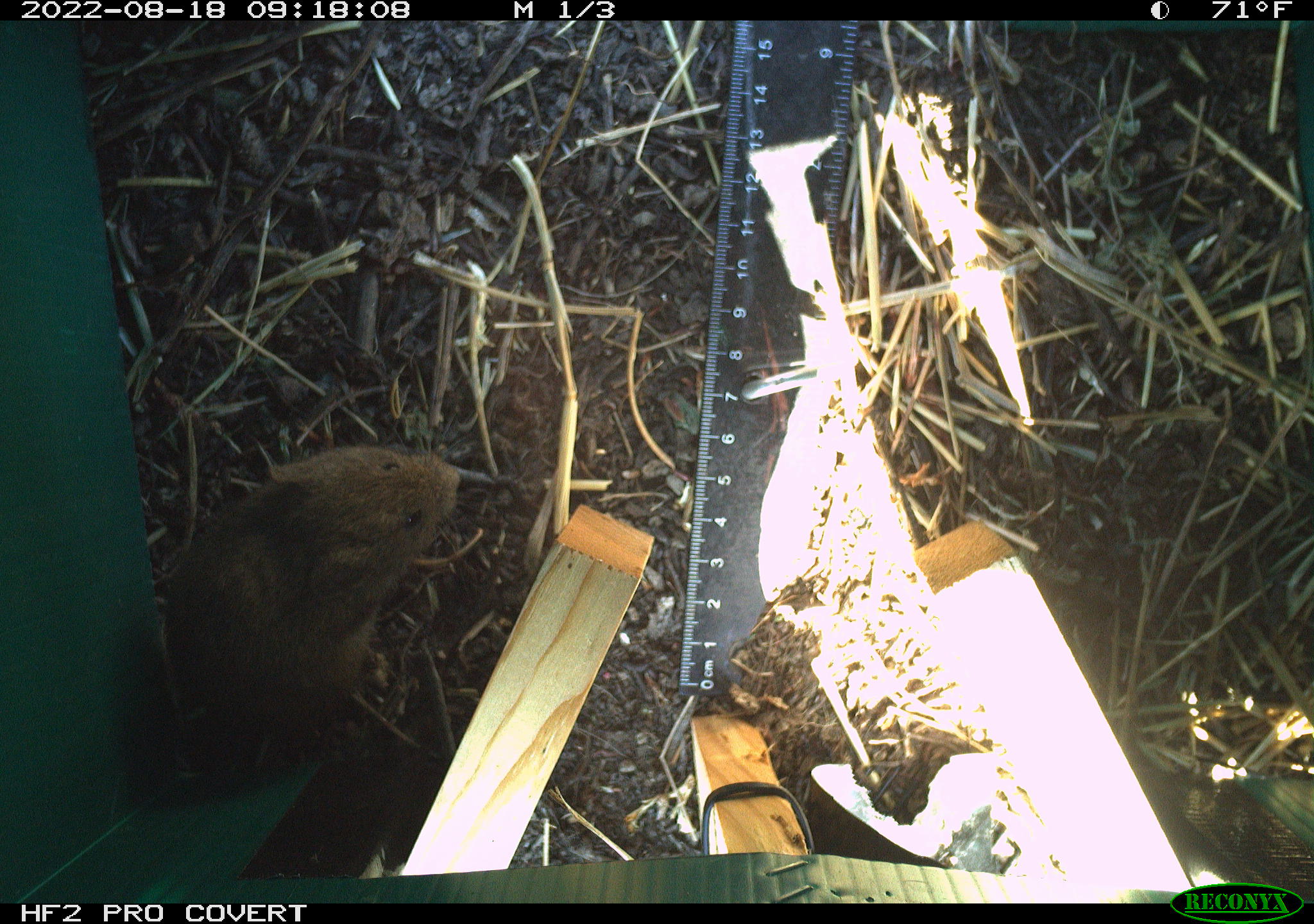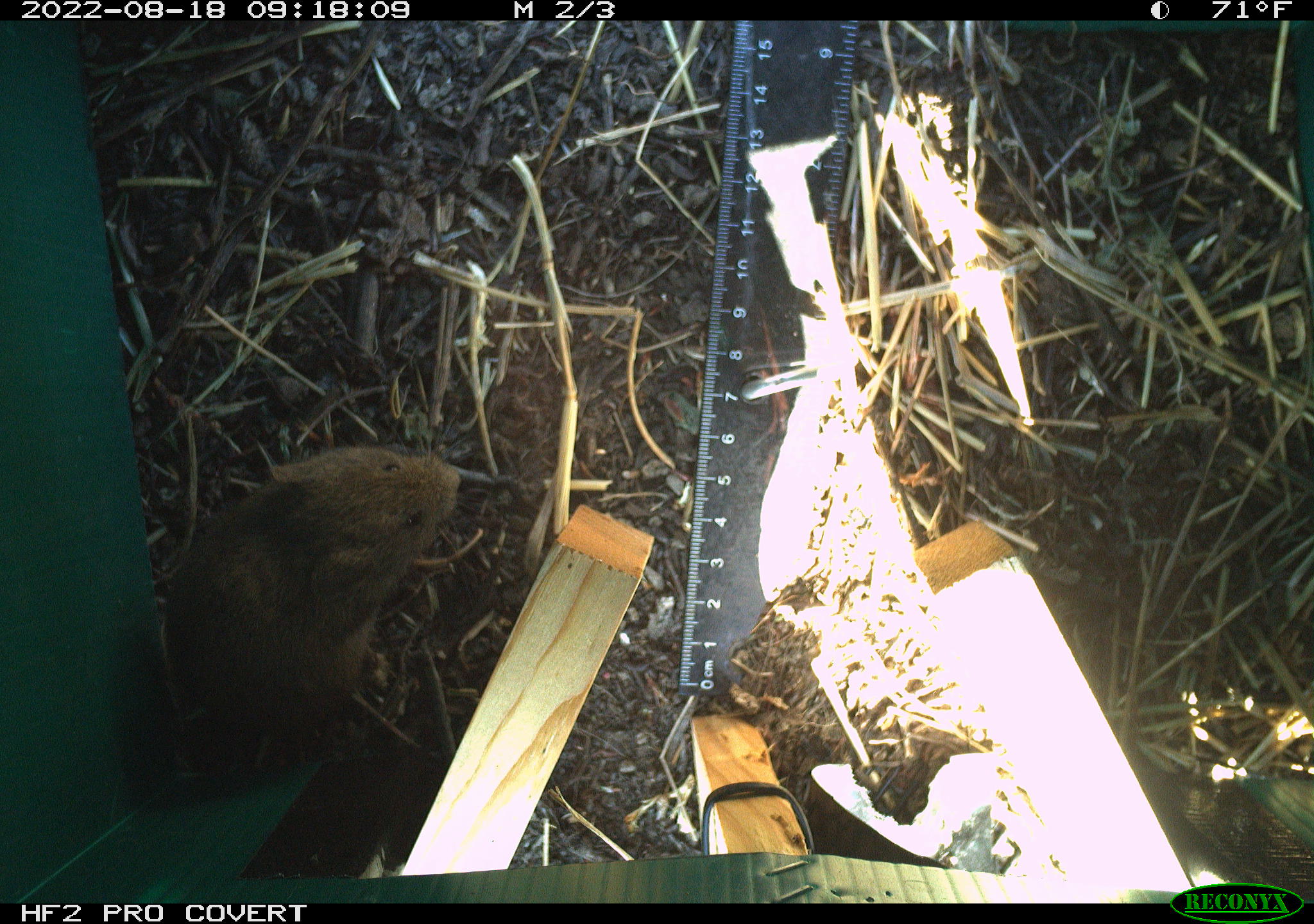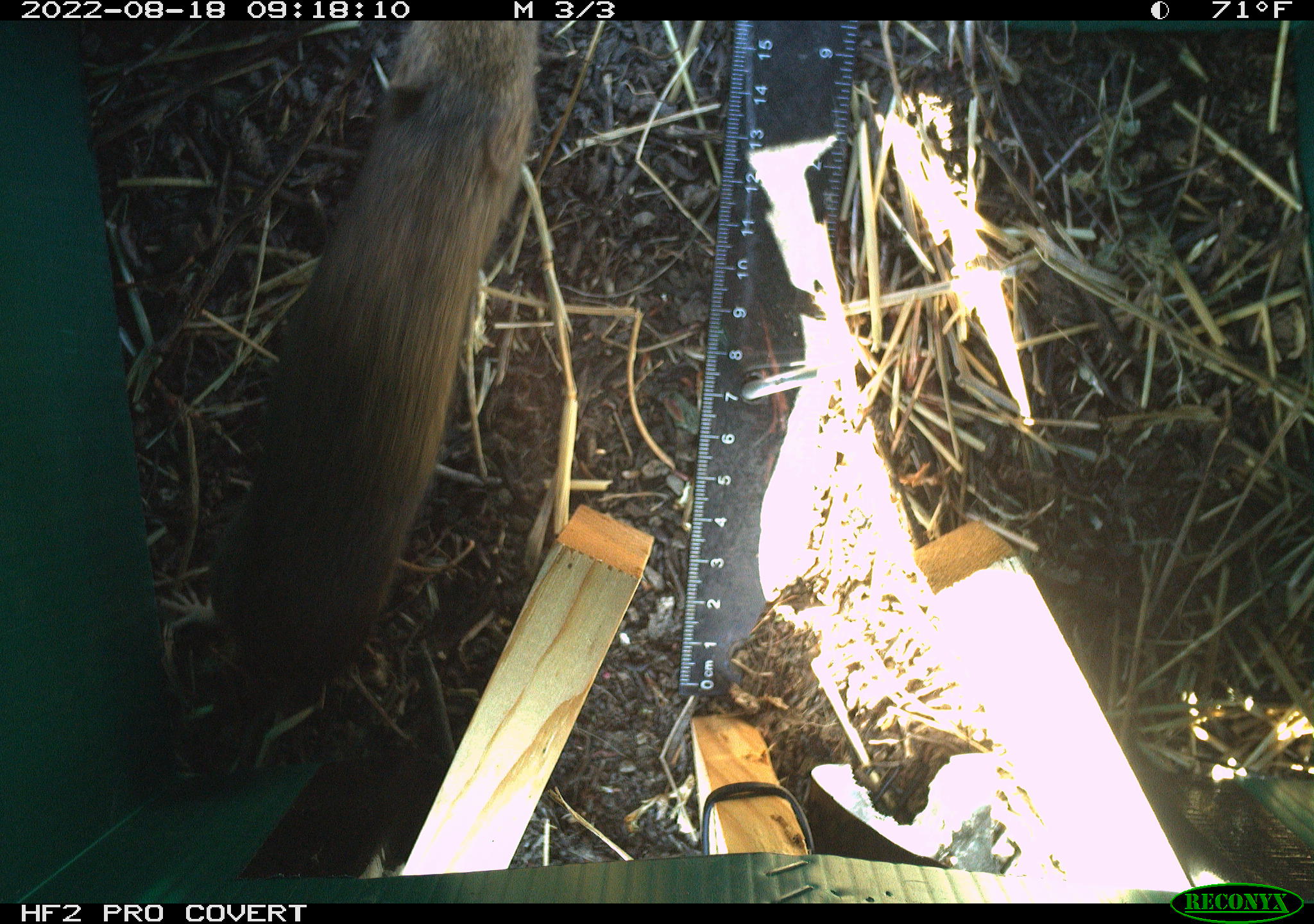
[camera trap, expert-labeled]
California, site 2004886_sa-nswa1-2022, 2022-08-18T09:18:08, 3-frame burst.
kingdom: Animalia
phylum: Chordata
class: Mammalia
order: Rodentia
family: Cricetidae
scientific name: Cricetidae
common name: hamsters, voles, lemmings, and allies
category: cricetidae family